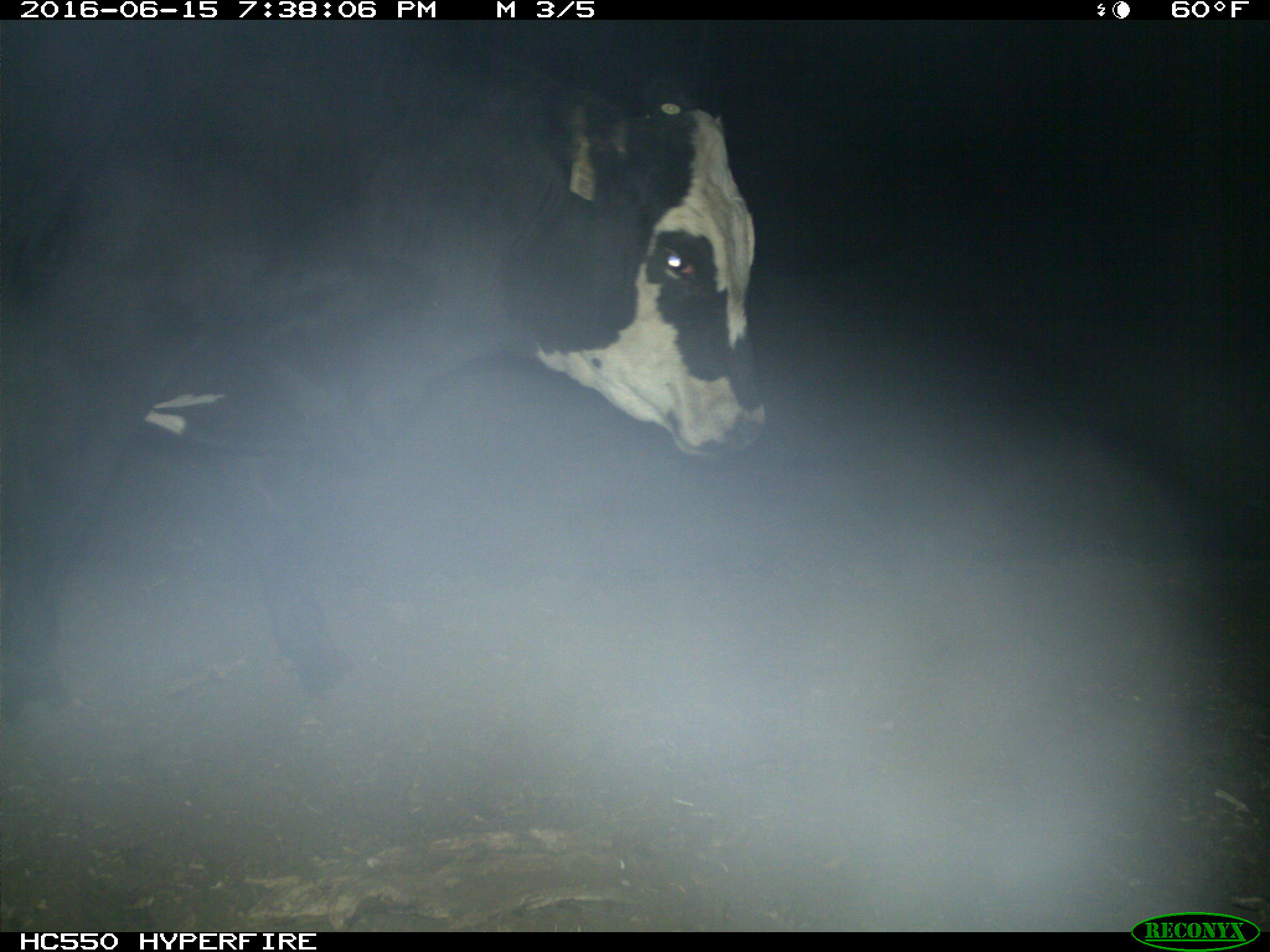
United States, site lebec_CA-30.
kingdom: Animalia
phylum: Chordata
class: Mammalia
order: Artiodactyla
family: Bovidae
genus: Bos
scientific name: Bos taurus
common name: domestic cow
Bos taurus (domestic cow).